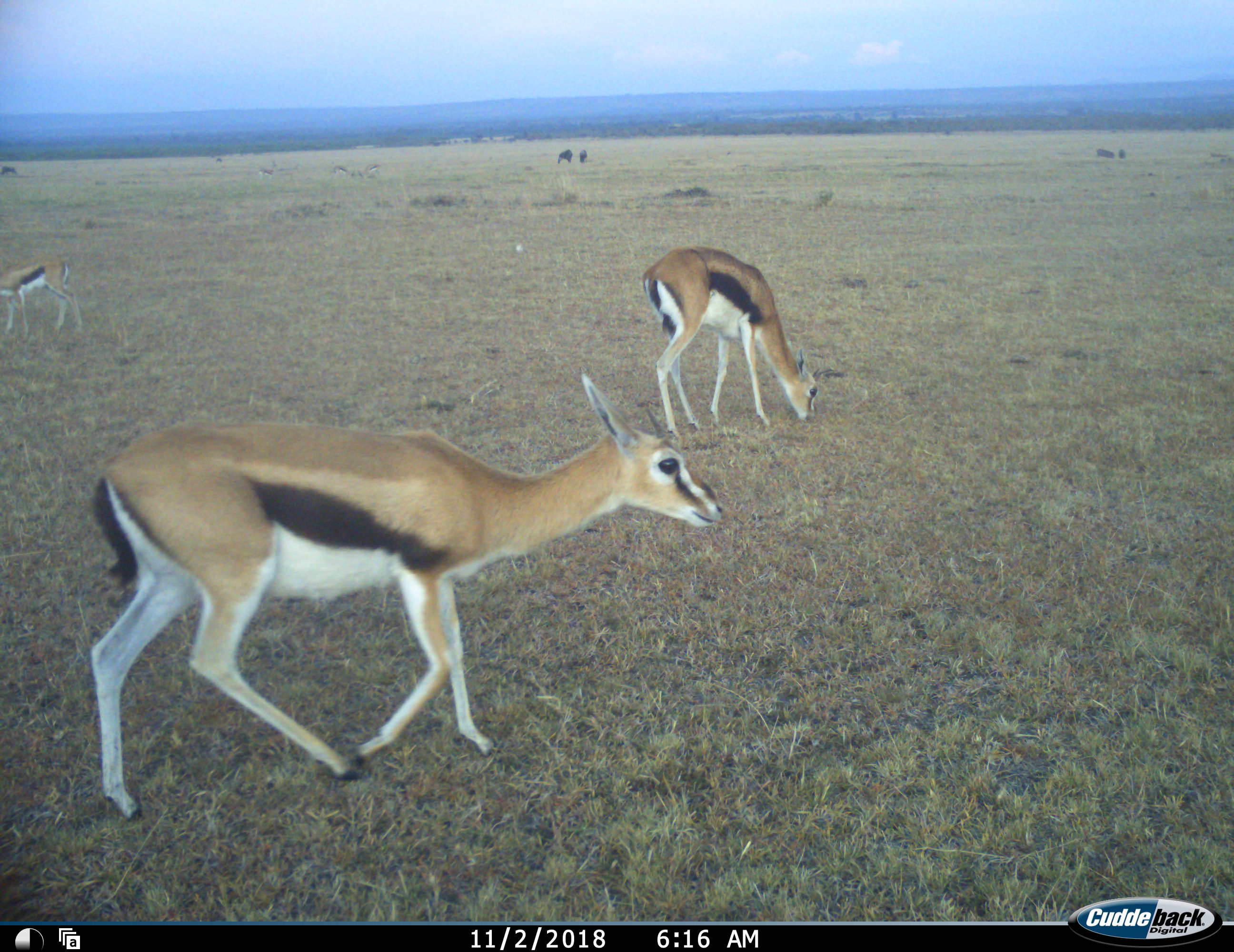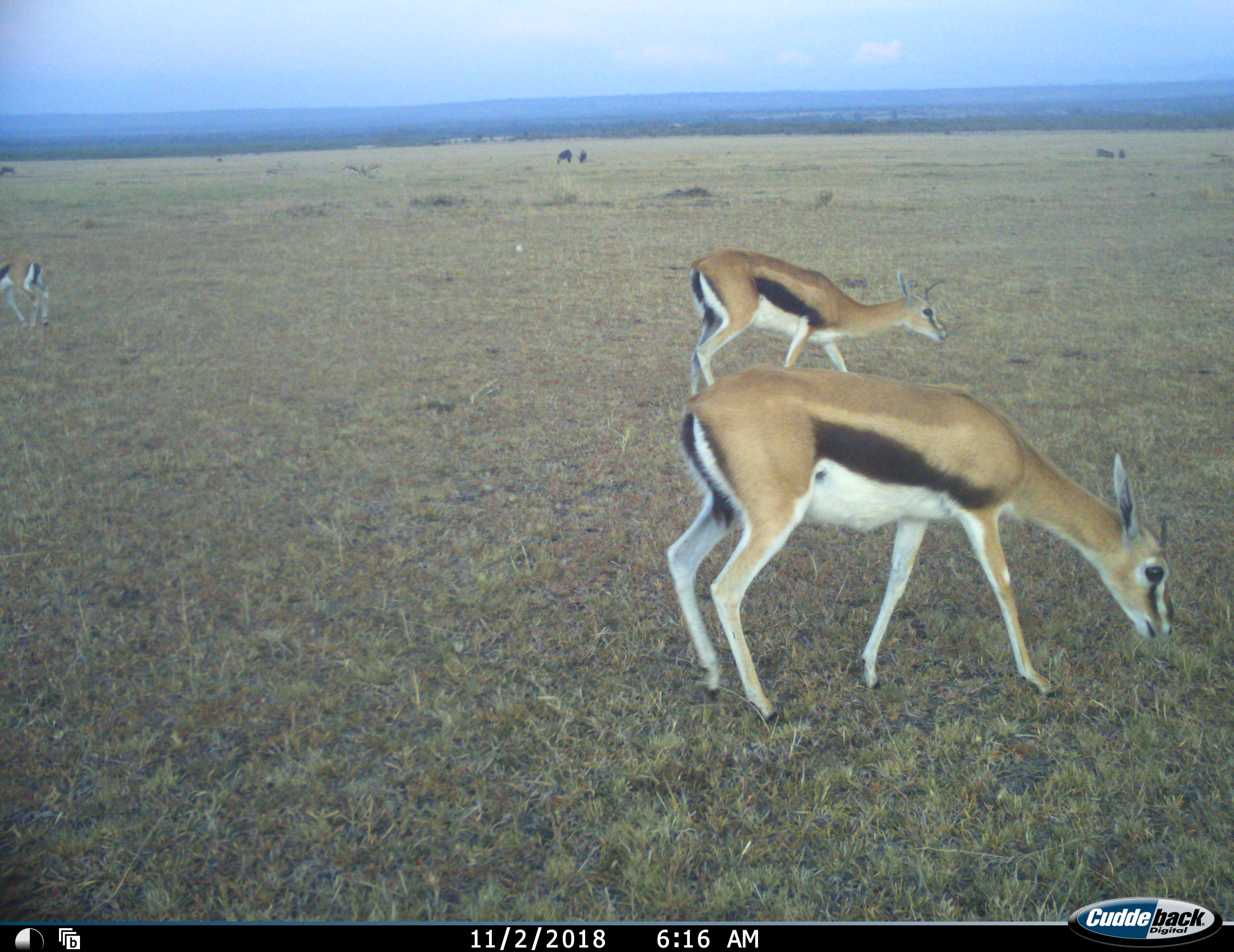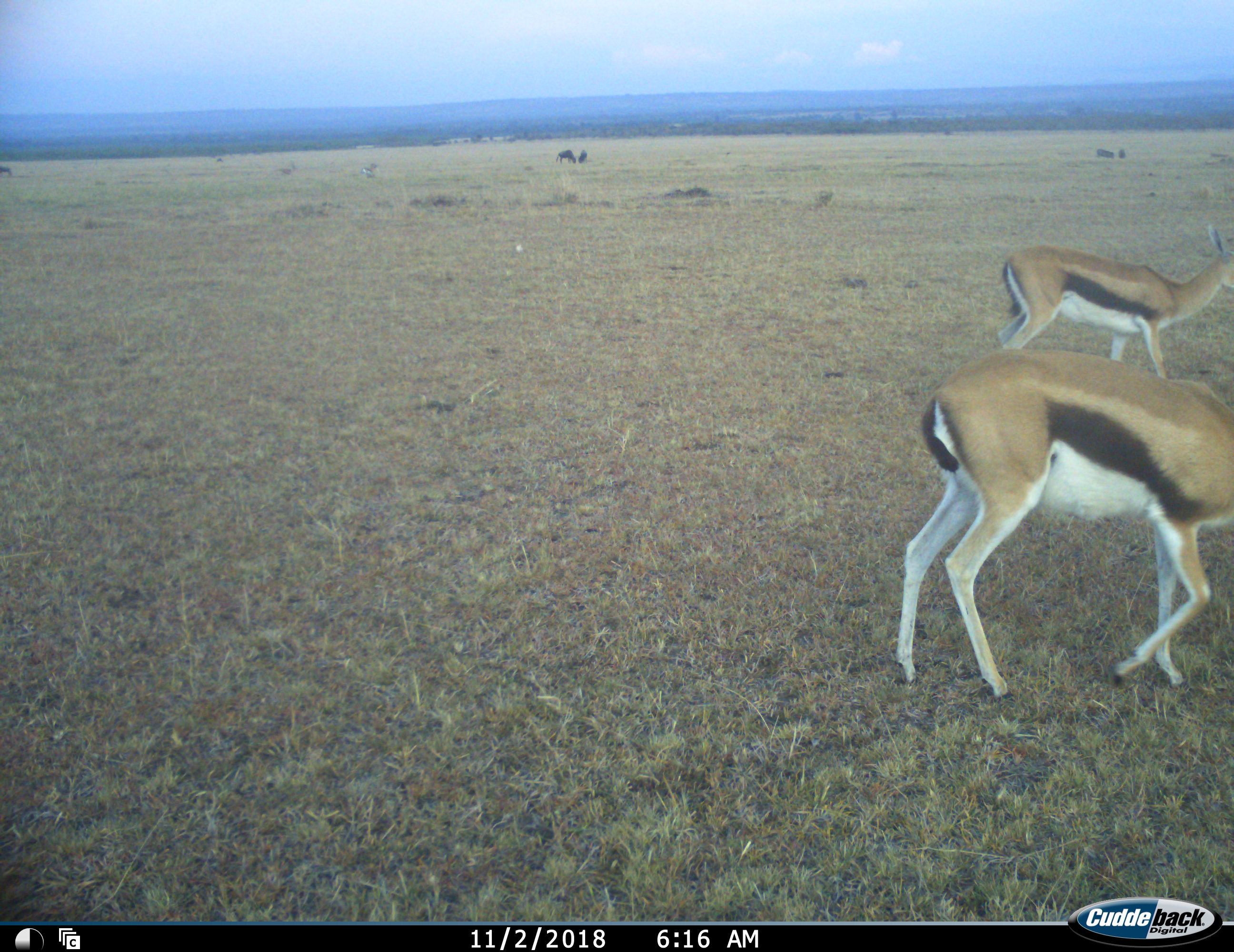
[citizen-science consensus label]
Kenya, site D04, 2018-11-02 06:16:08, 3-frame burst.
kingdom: Animalia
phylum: Chordata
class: Mammalia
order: Artiodactyla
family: Bovidae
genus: Eudorcas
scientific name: Eudorcas thomsonii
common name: thomson's gazelle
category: gazellethomsons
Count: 6.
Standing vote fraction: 30%.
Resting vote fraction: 0%.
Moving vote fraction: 80%.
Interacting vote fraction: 10%.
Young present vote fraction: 0%.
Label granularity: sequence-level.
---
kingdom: Animalia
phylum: Chordata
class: Mammalia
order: Artiodactyla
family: Bovidae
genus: Connochaetes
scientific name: Connochaetes taurinus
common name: common wildebeest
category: wildebeest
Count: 4.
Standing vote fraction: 29%.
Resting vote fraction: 0%.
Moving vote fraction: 14%.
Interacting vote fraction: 14%.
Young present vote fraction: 0%.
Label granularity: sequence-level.